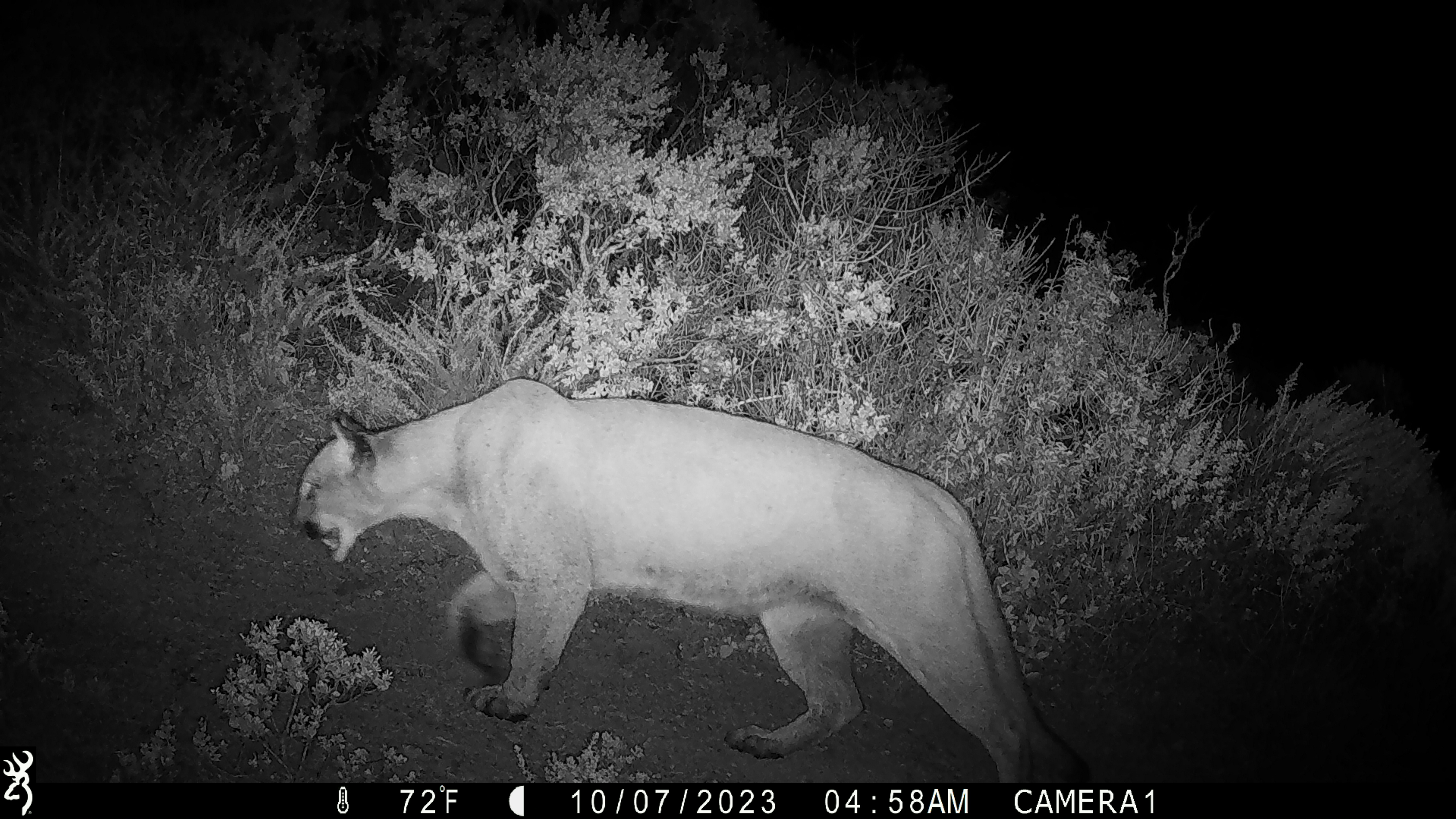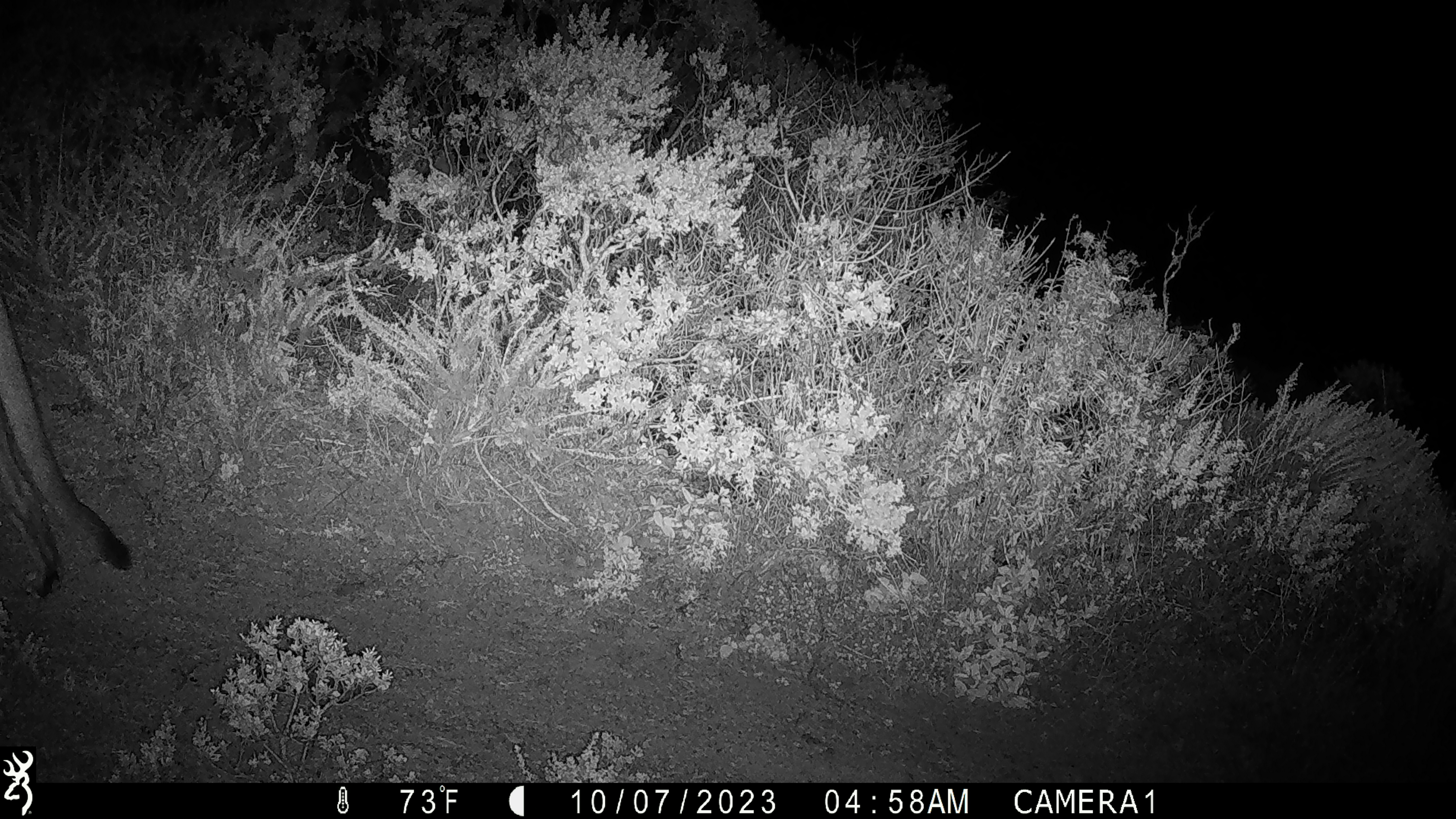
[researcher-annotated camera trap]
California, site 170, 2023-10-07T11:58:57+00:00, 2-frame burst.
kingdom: Animalia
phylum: Chordata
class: Mammalia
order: Carnivora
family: Felidae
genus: Puma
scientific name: Puma concolor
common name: puma